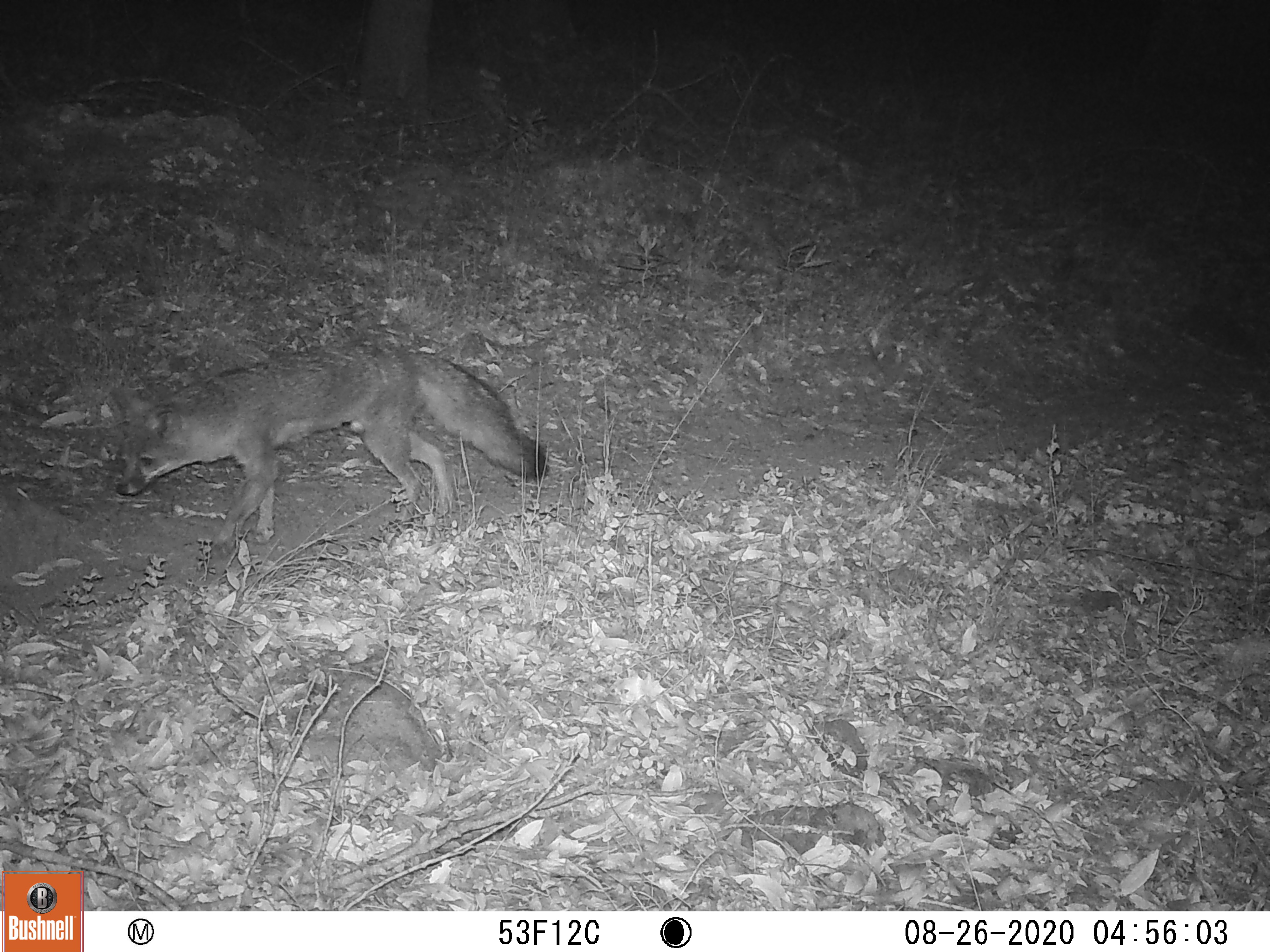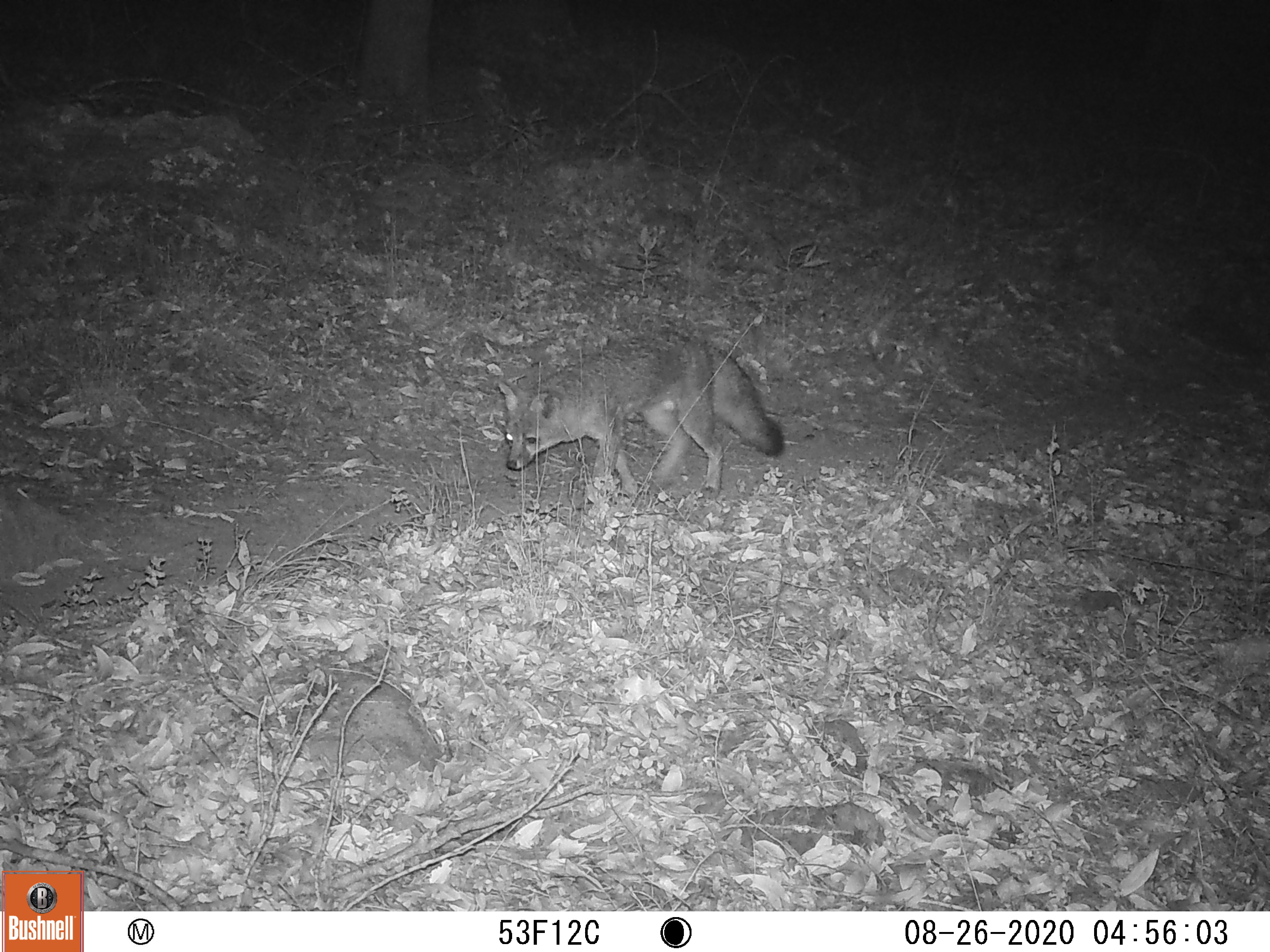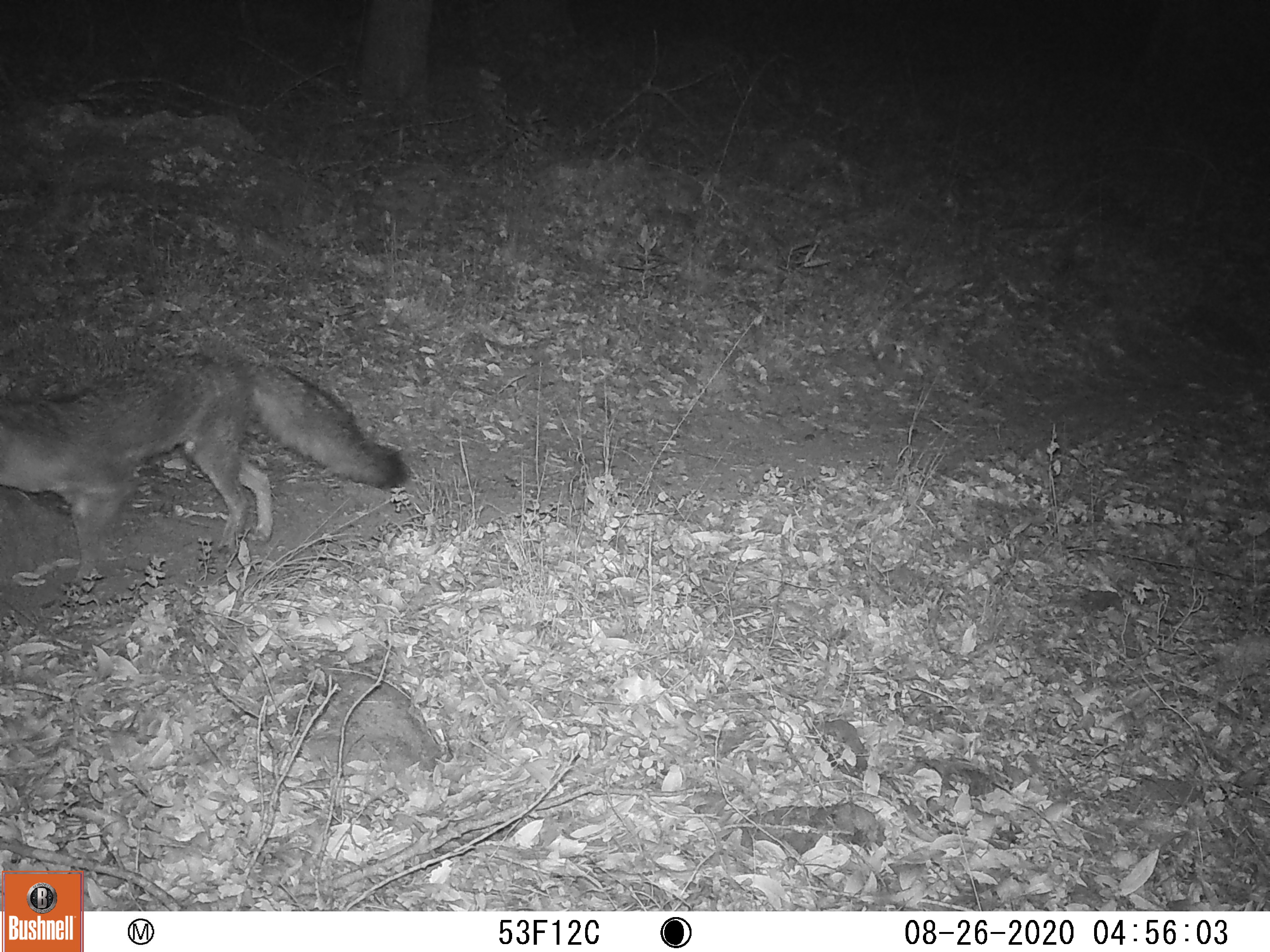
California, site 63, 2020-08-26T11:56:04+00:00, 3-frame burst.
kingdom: Animalia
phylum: Chordata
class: Mammalia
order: Carnivora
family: Canidae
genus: Urocyon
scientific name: Urocyon cinereoargenteus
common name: gray fox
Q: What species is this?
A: Gray fox (Urocyon cinereoargenteus).